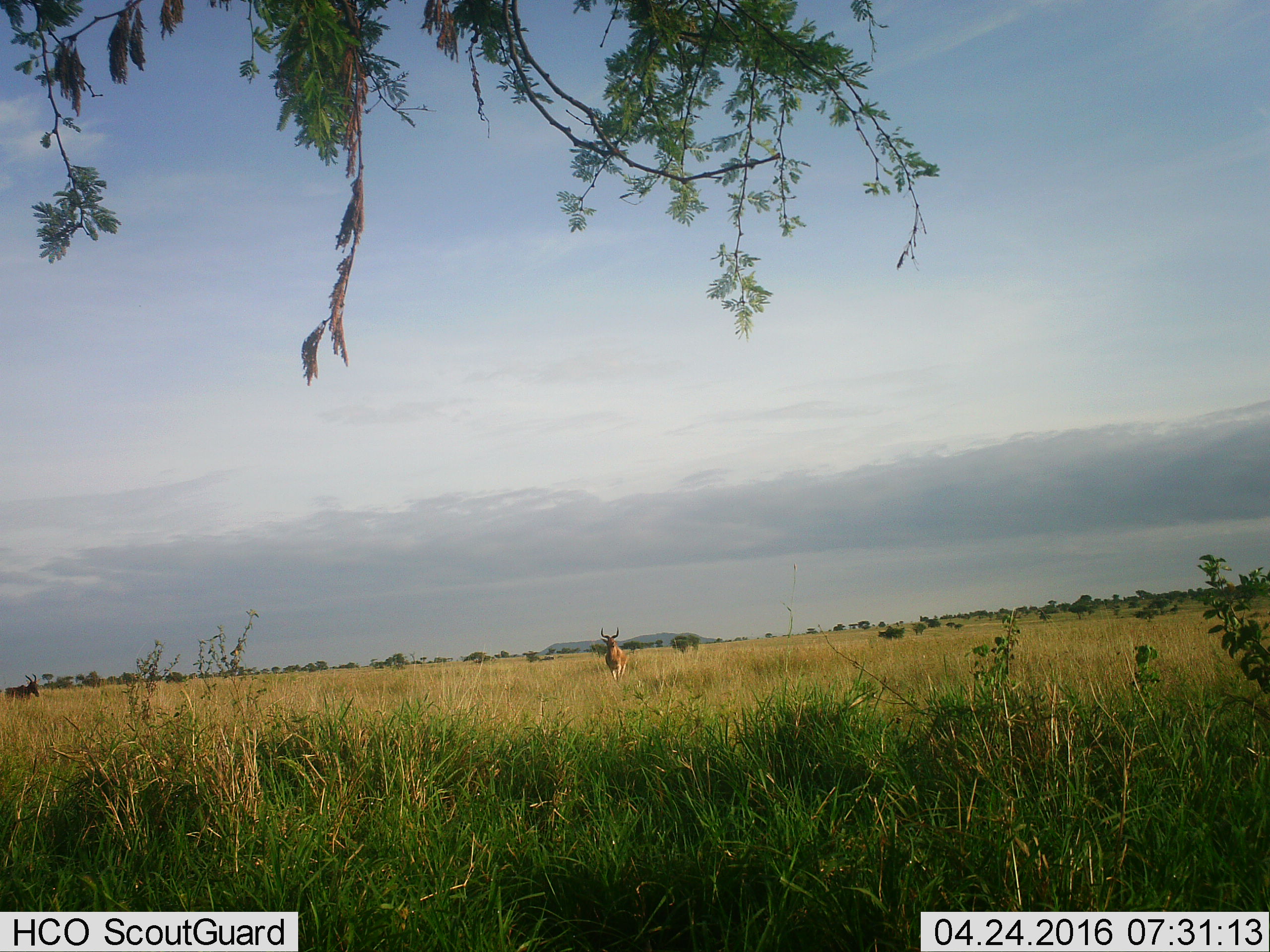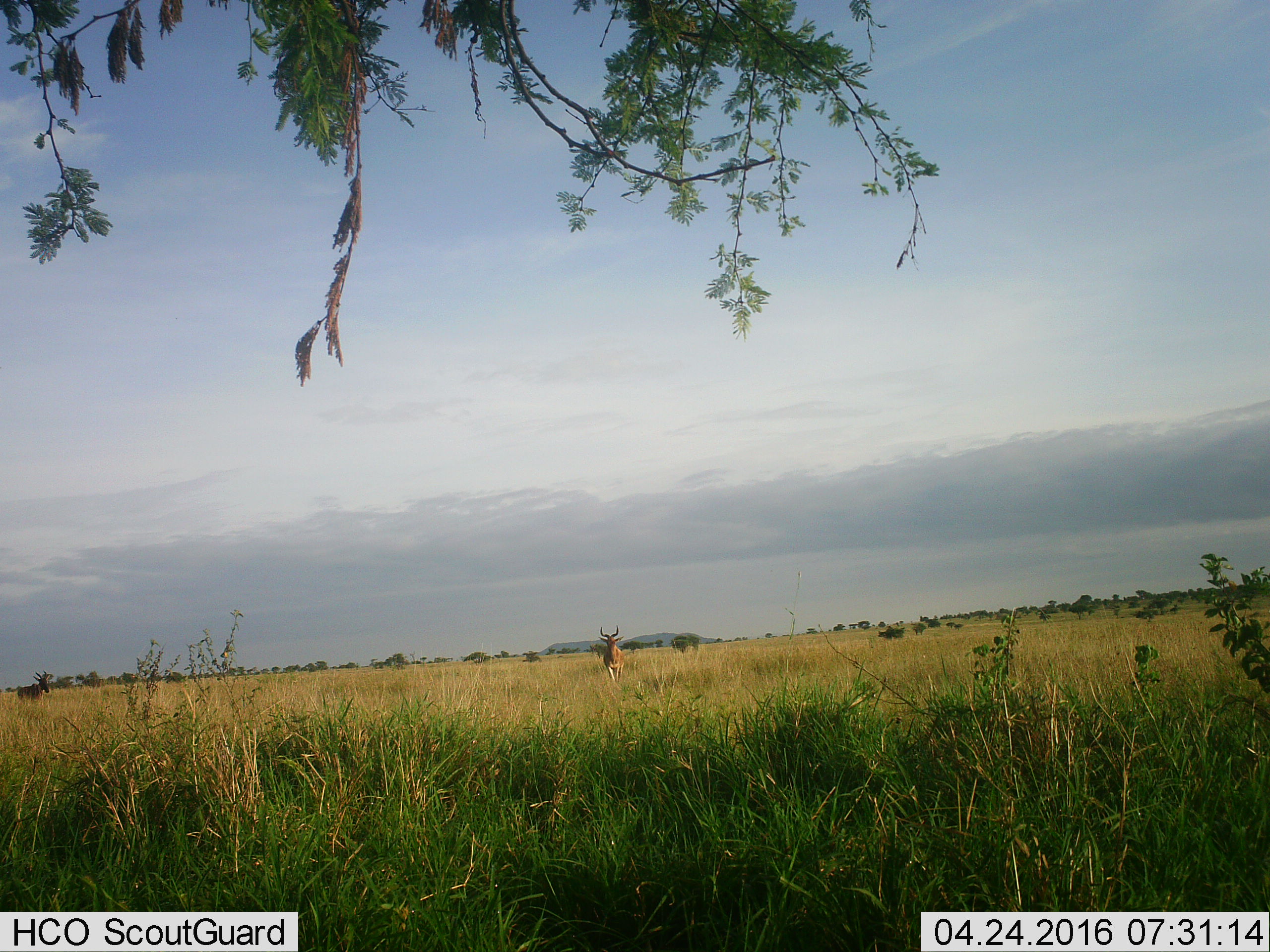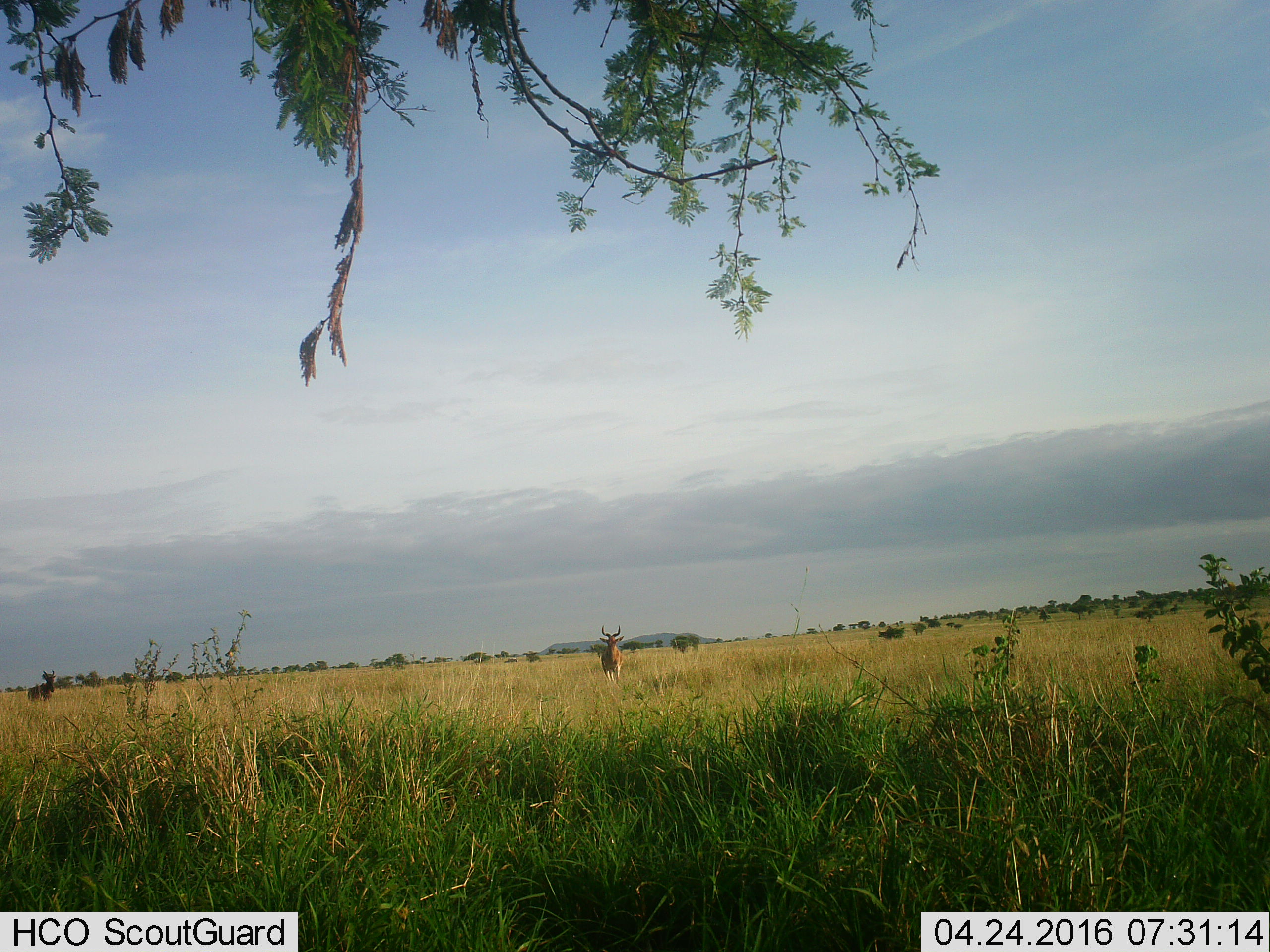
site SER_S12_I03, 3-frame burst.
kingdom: Animalia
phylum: Chordata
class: Mammalia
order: Artiodactyla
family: Bovidae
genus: Aepyceros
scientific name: Aepyceros melampus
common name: impala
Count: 1.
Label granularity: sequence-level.